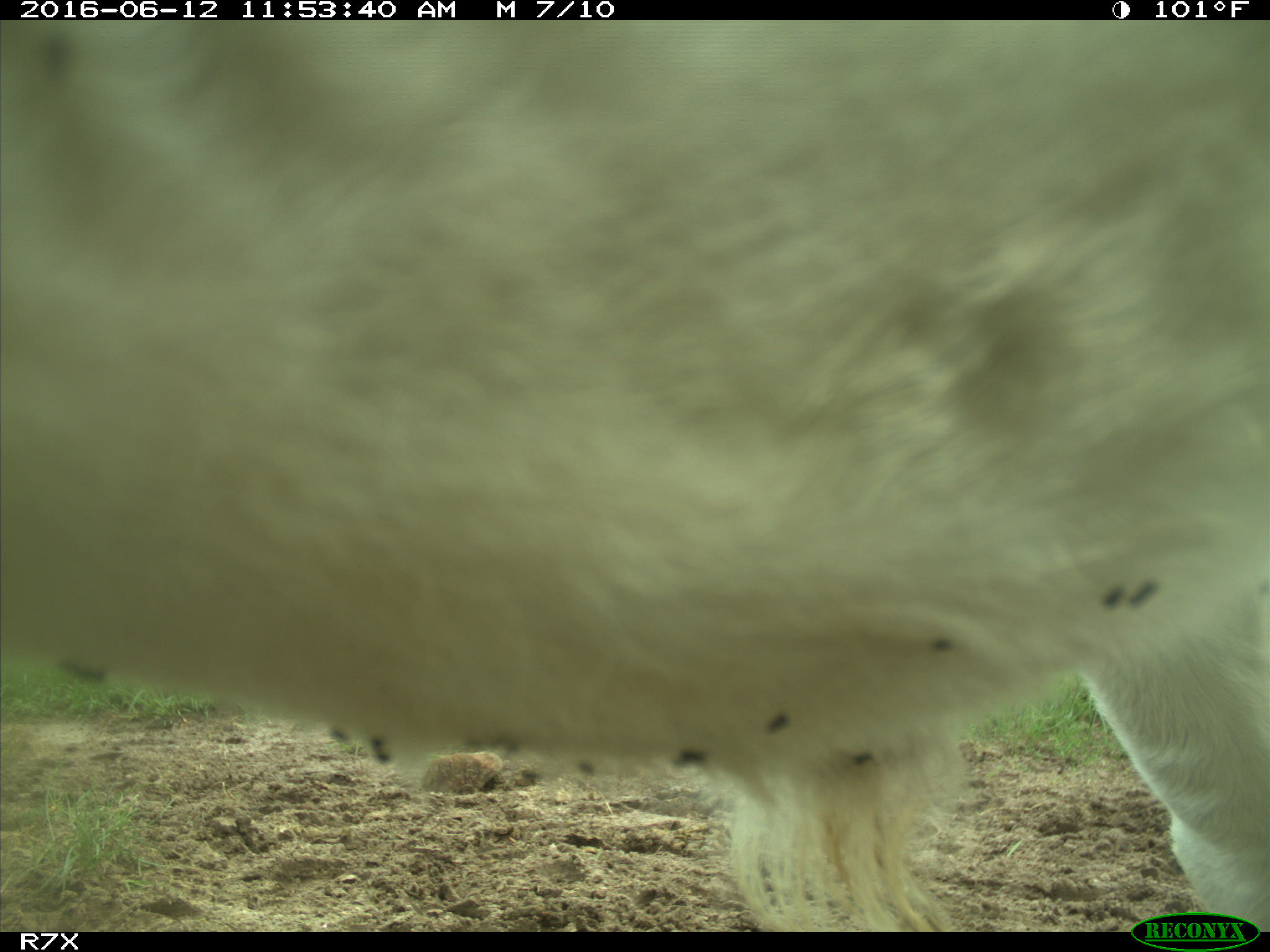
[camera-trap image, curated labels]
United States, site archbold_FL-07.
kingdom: Animalia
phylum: Chordata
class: Mammalia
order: Artiodactyla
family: Bovidae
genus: Bos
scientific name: Bos taurus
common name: domestic cow